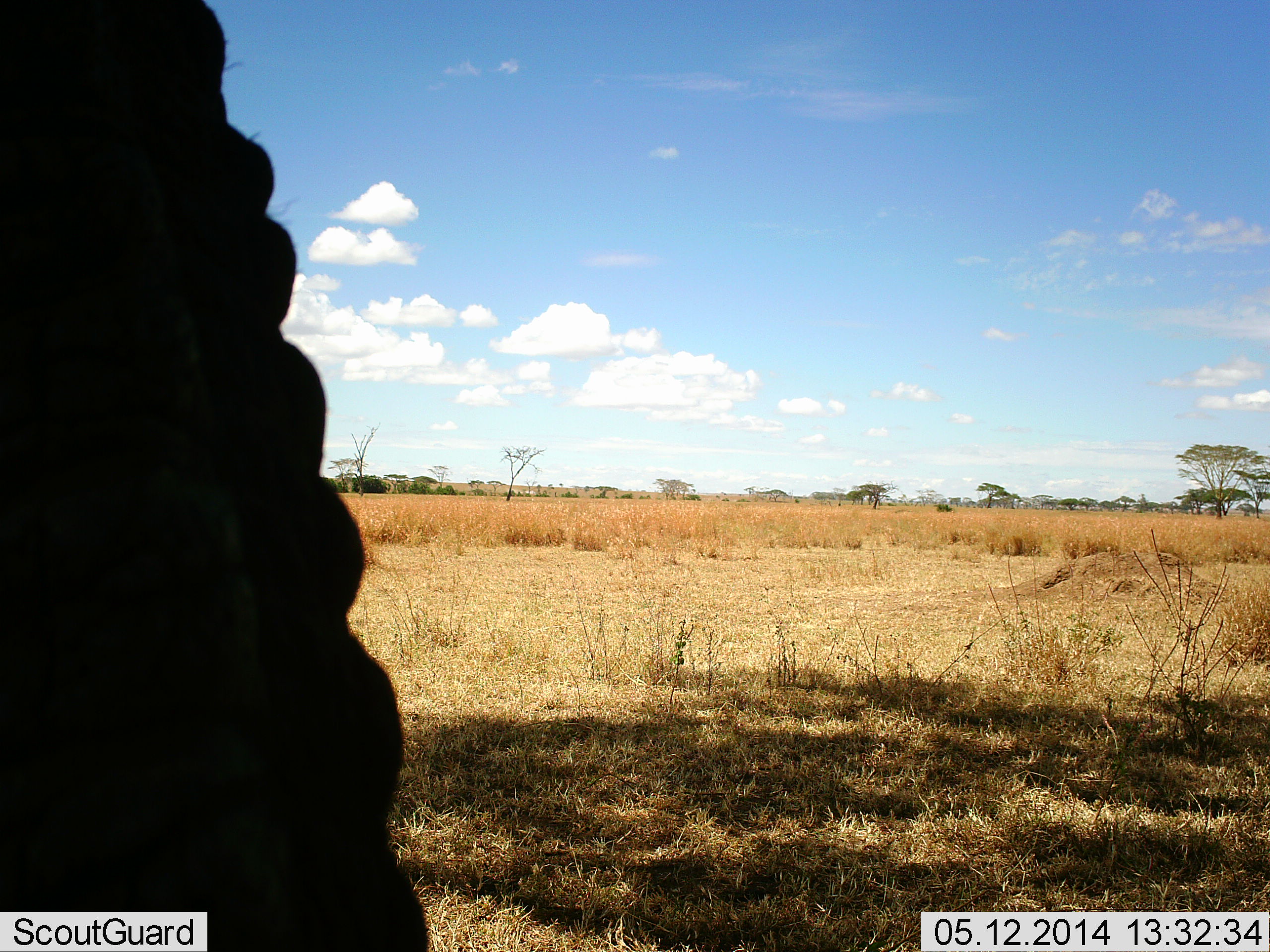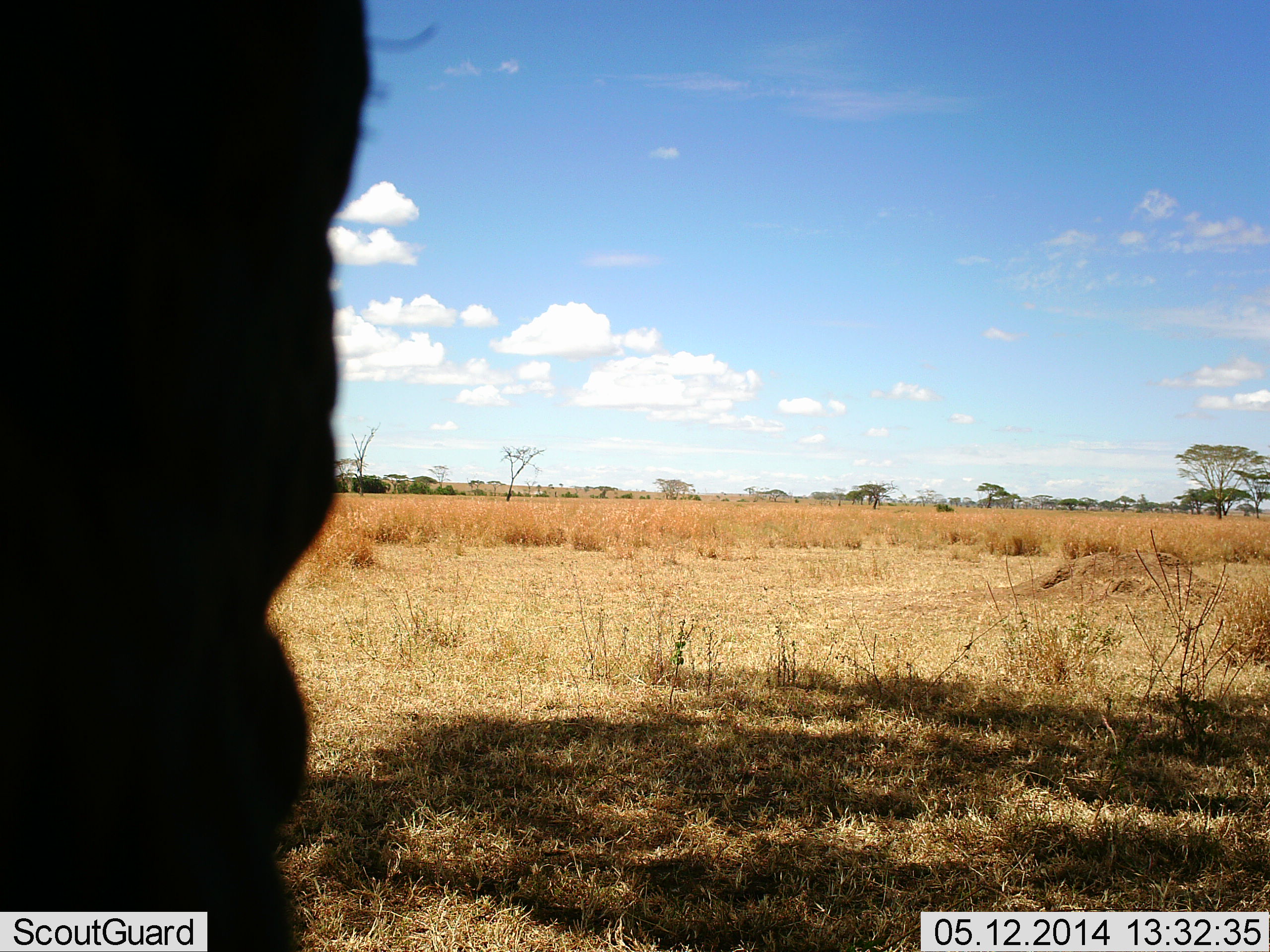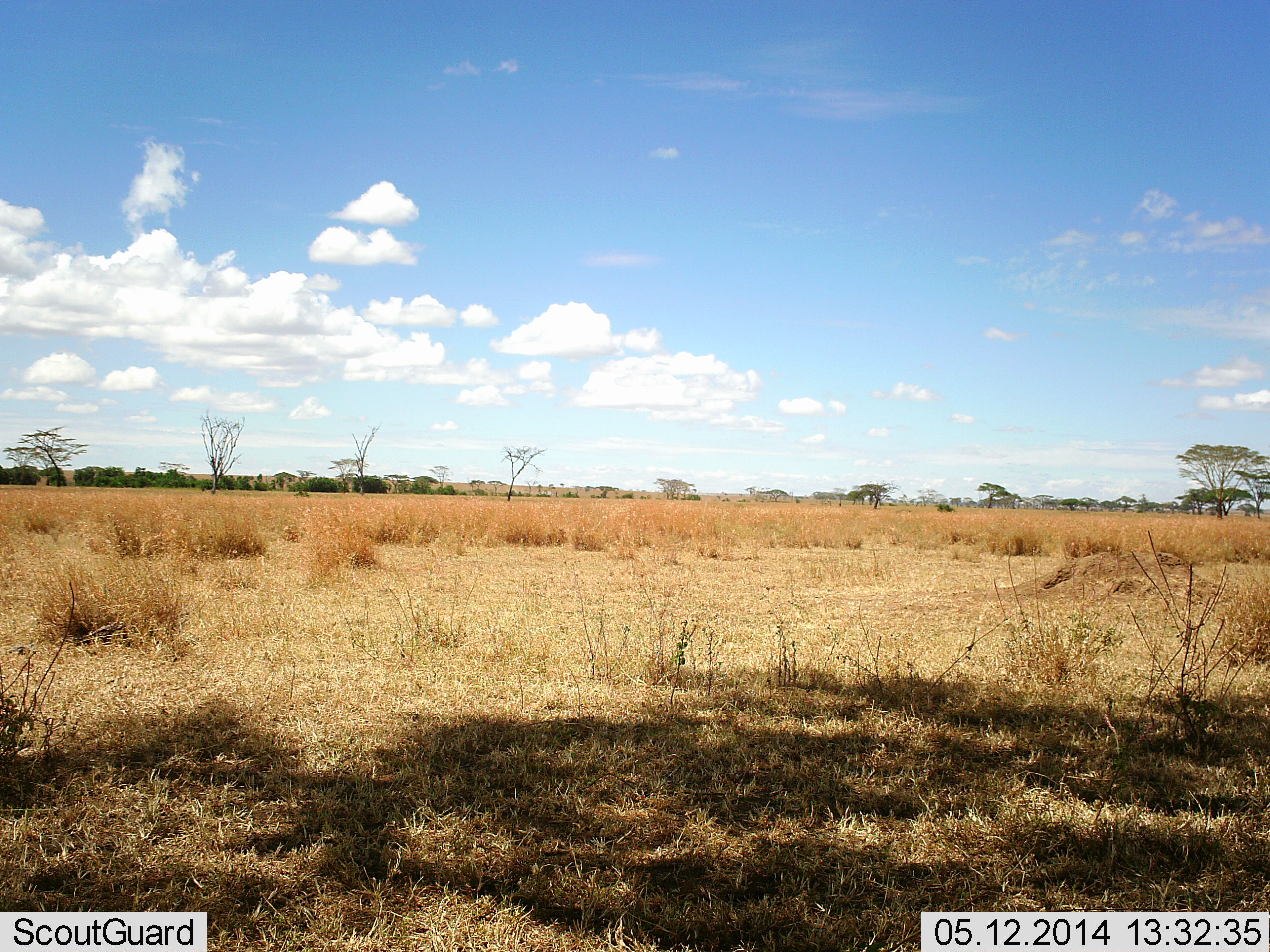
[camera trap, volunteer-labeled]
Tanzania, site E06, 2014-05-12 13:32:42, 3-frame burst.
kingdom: Animalia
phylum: Chordata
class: Mammalia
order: Proboscidea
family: Elephantidae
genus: Loxodonta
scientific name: Loxodonta africana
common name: african bush elephant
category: elephant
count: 1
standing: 50%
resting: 0%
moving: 40%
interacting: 0%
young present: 0%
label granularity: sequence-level